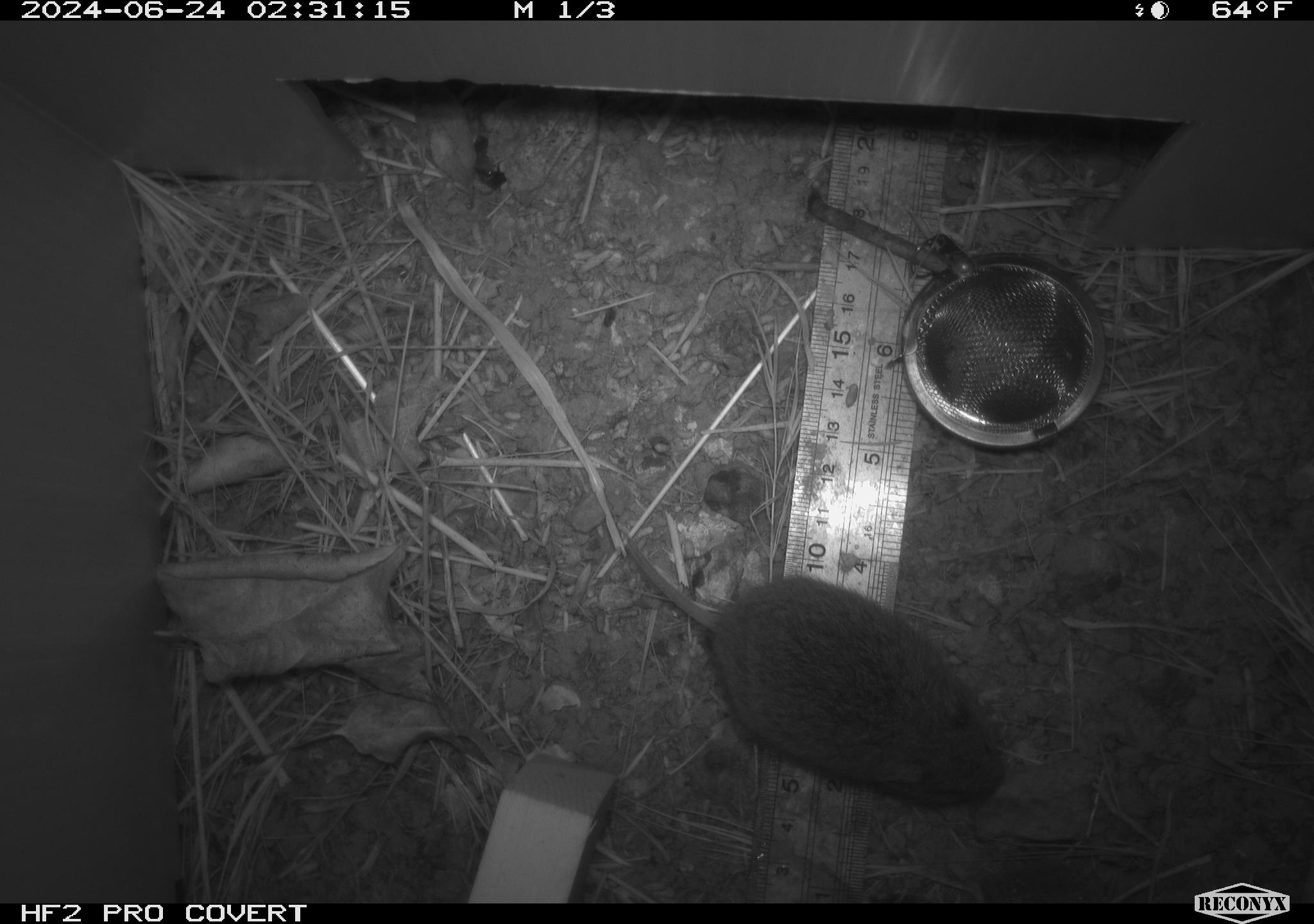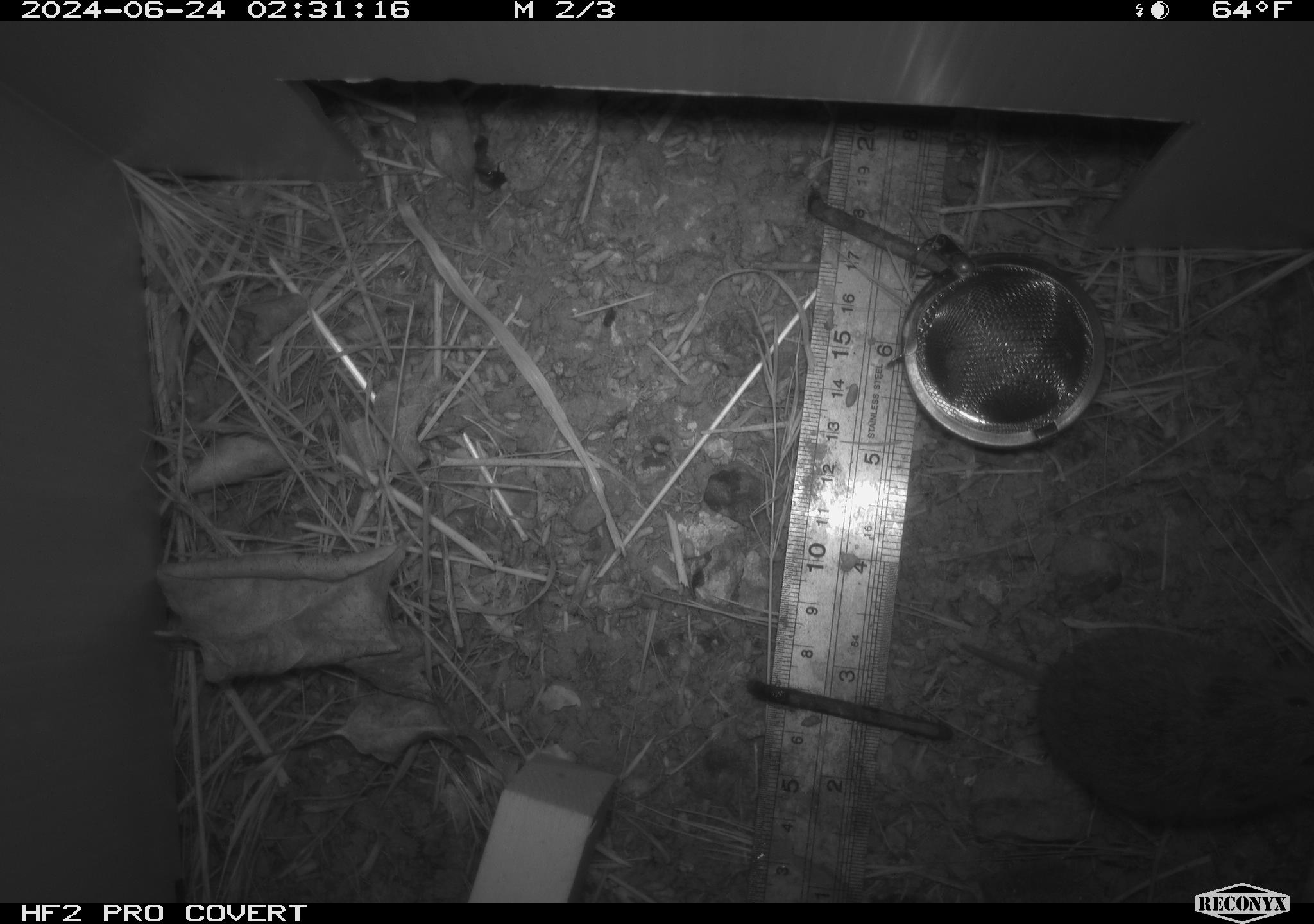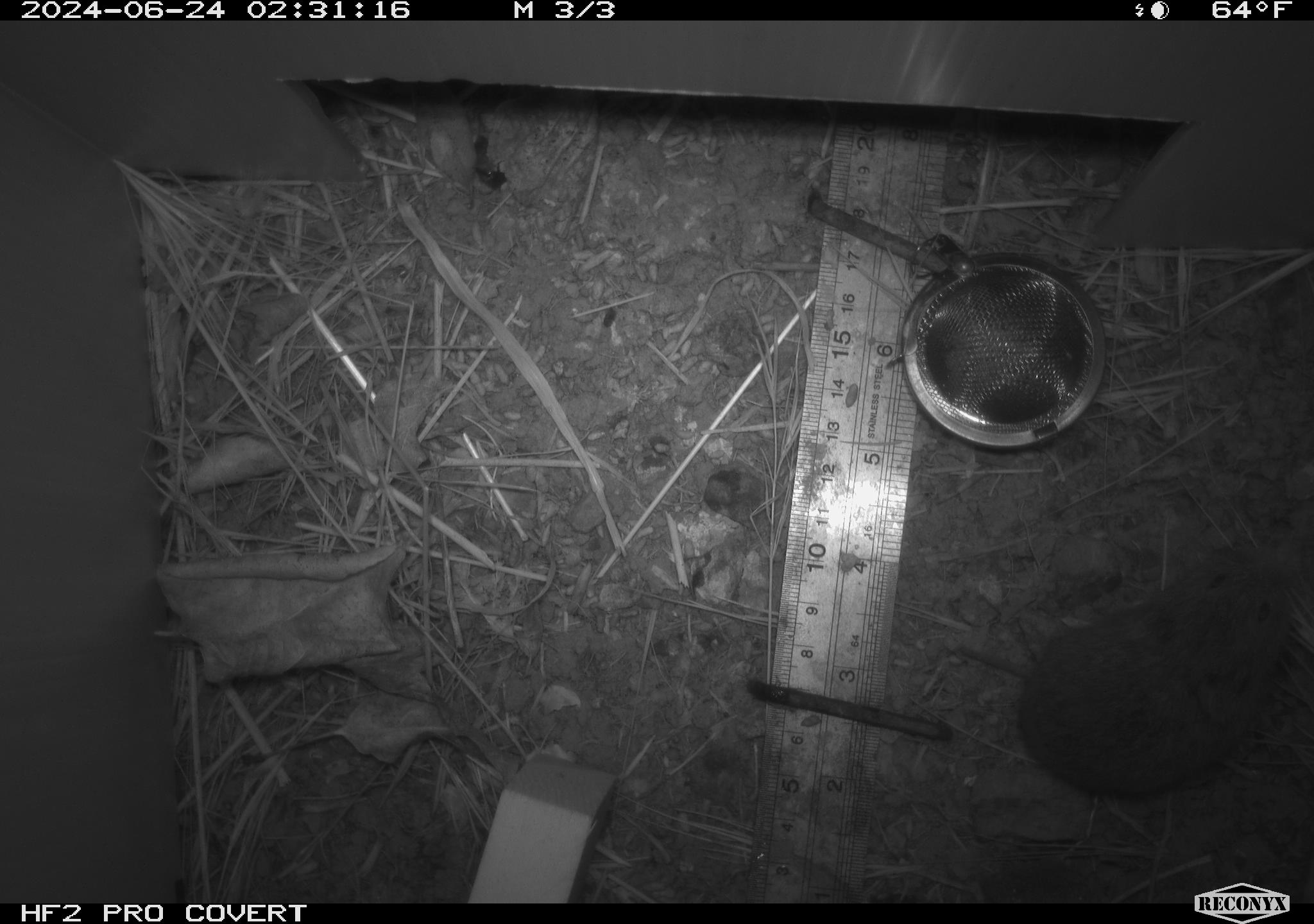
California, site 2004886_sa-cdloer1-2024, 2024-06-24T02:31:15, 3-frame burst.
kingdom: Animalia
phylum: Chordata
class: Mammalia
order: Rodentia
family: Cricetidae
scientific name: Arvicolinae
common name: voles, lemmings, and muskrats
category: arvicolinae subfamily